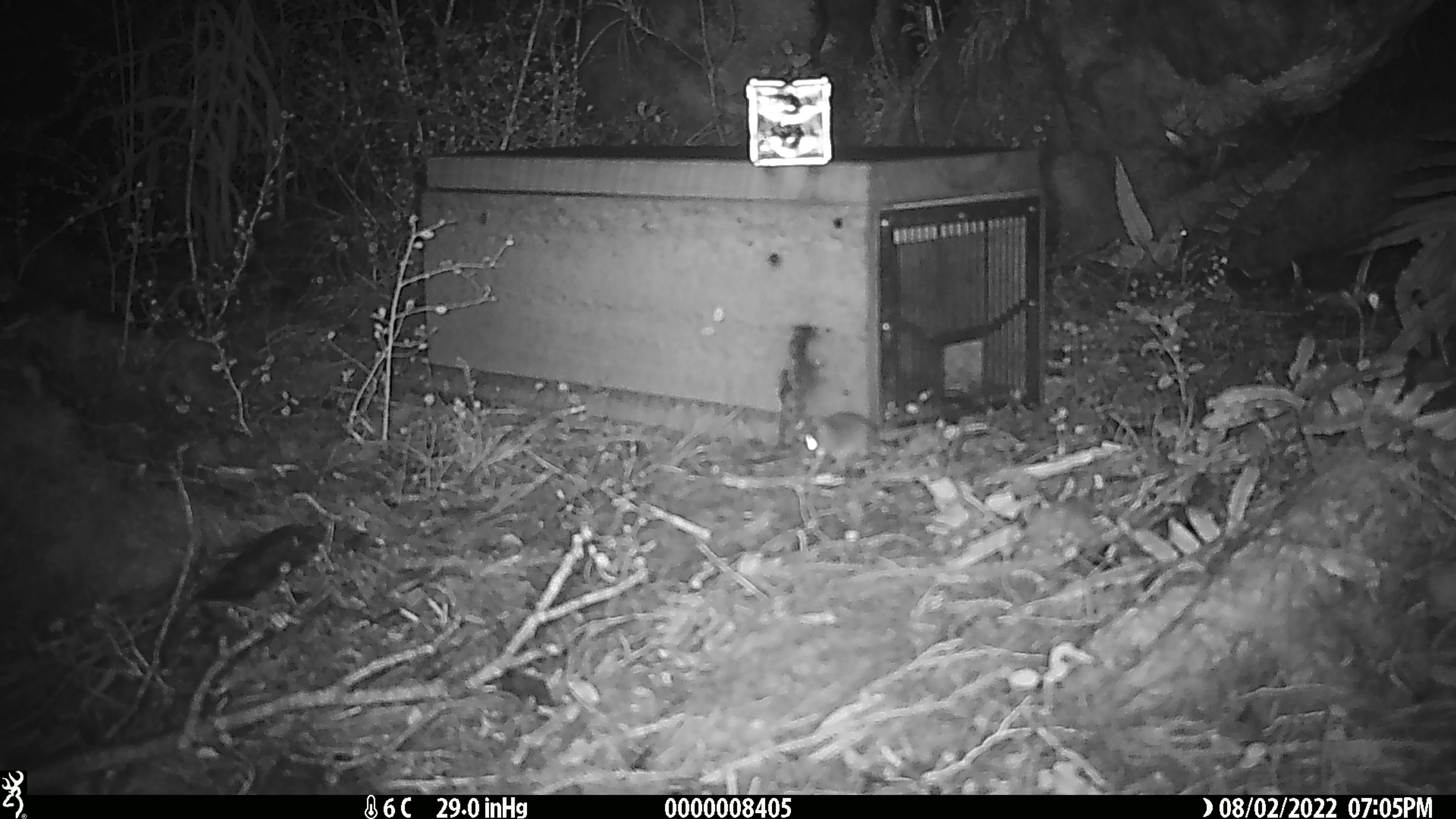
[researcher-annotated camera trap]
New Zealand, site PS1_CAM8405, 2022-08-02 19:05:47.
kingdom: Animalia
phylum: Chordata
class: Mammalia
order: Rodentia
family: Muridae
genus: Mus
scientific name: Mus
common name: mouse